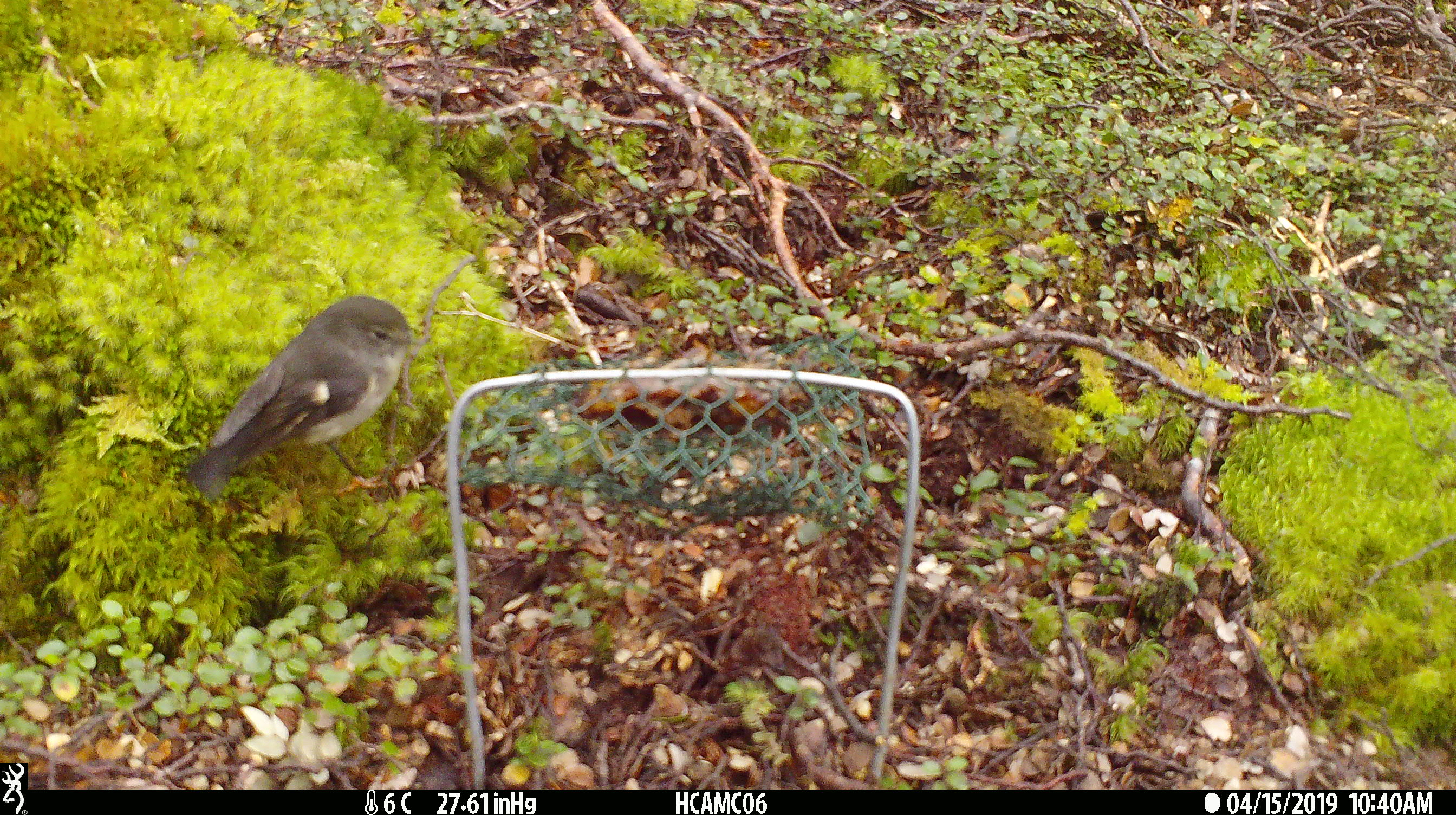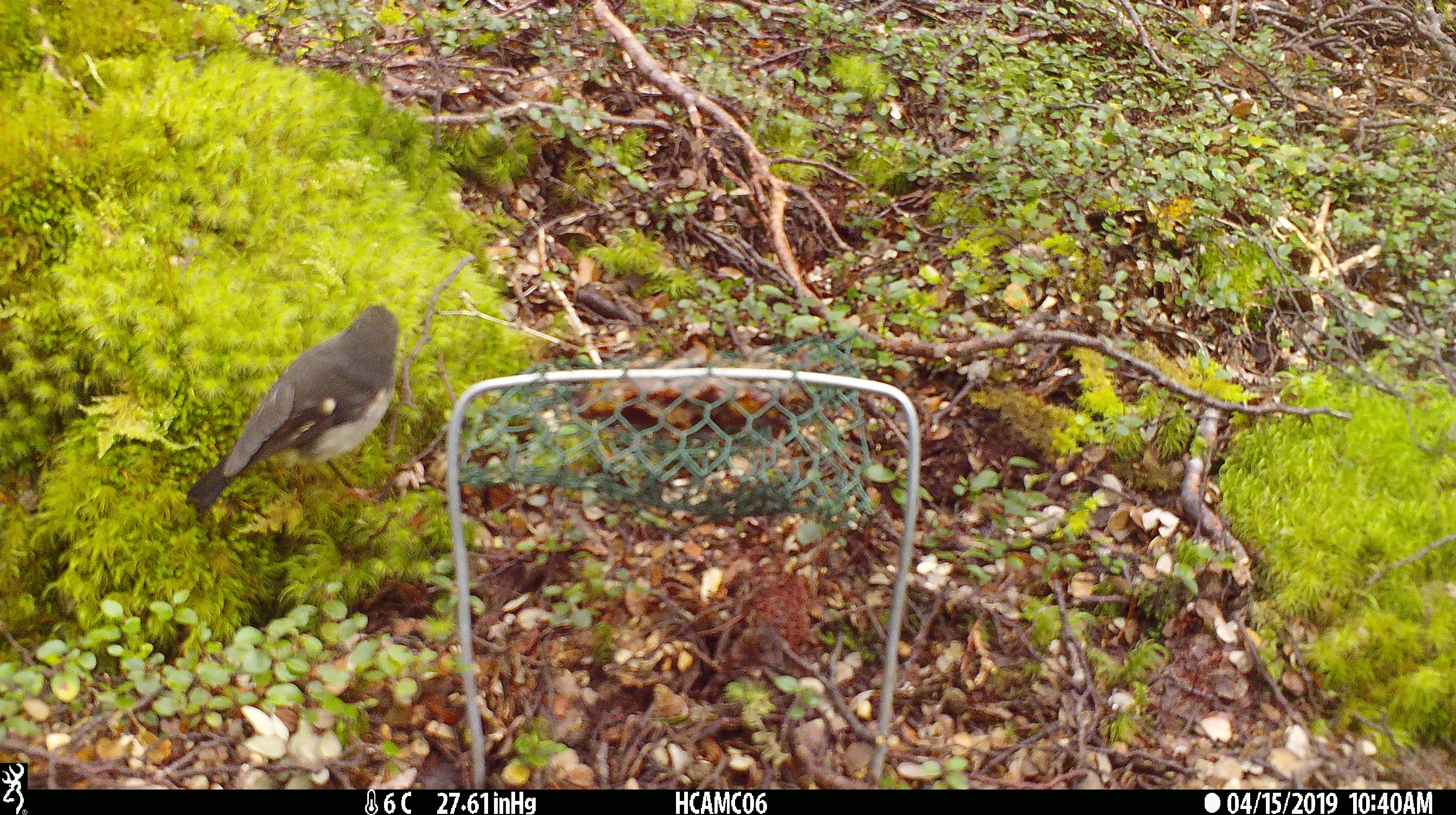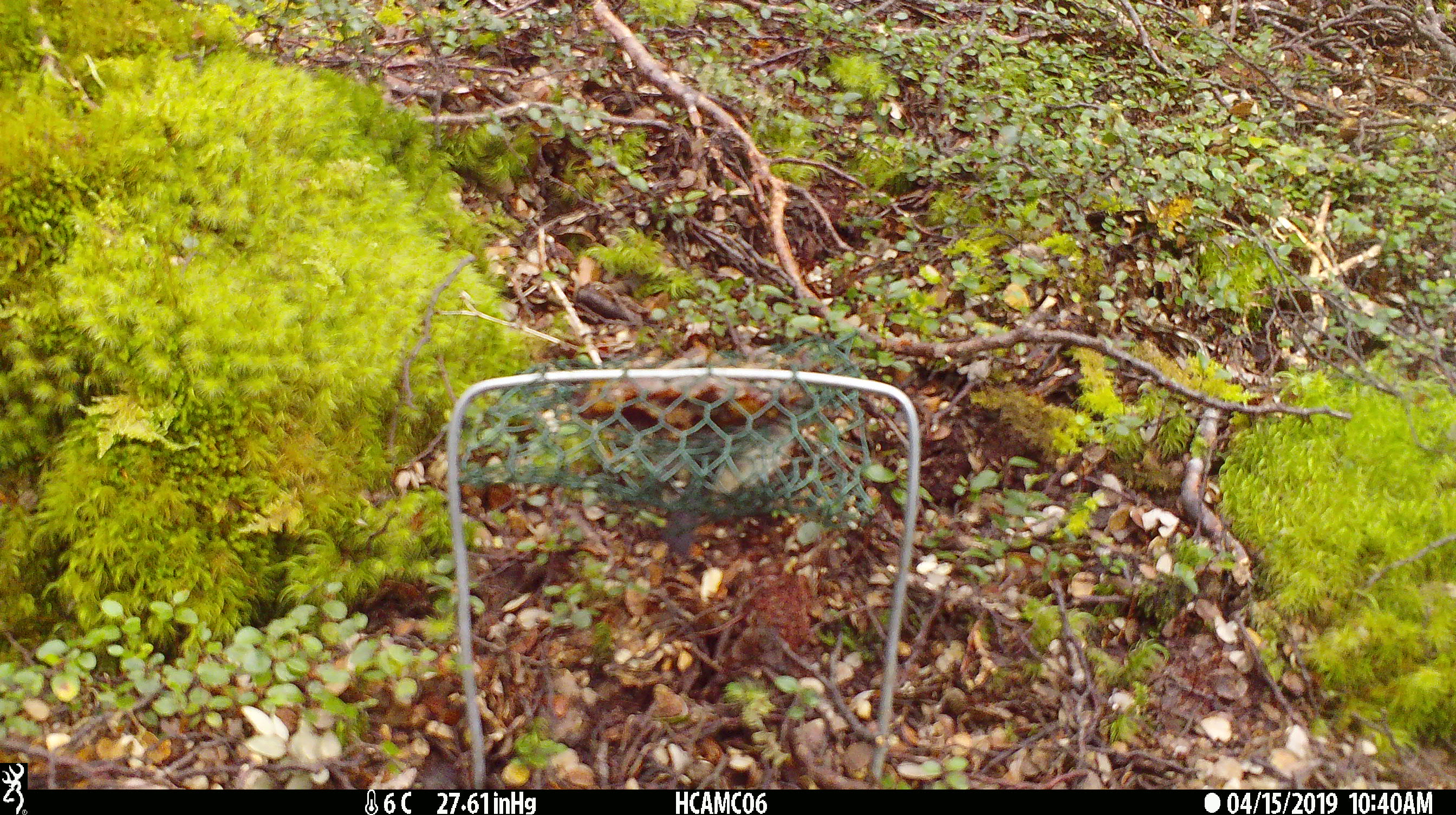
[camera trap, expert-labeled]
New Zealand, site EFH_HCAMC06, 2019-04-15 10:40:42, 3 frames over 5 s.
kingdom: Animalia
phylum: Chordata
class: Aves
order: Passeriformes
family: Petroicidae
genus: Petroica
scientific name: Petroica macrocephala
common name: tomtit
Tomtit (Petroica macrocephala).